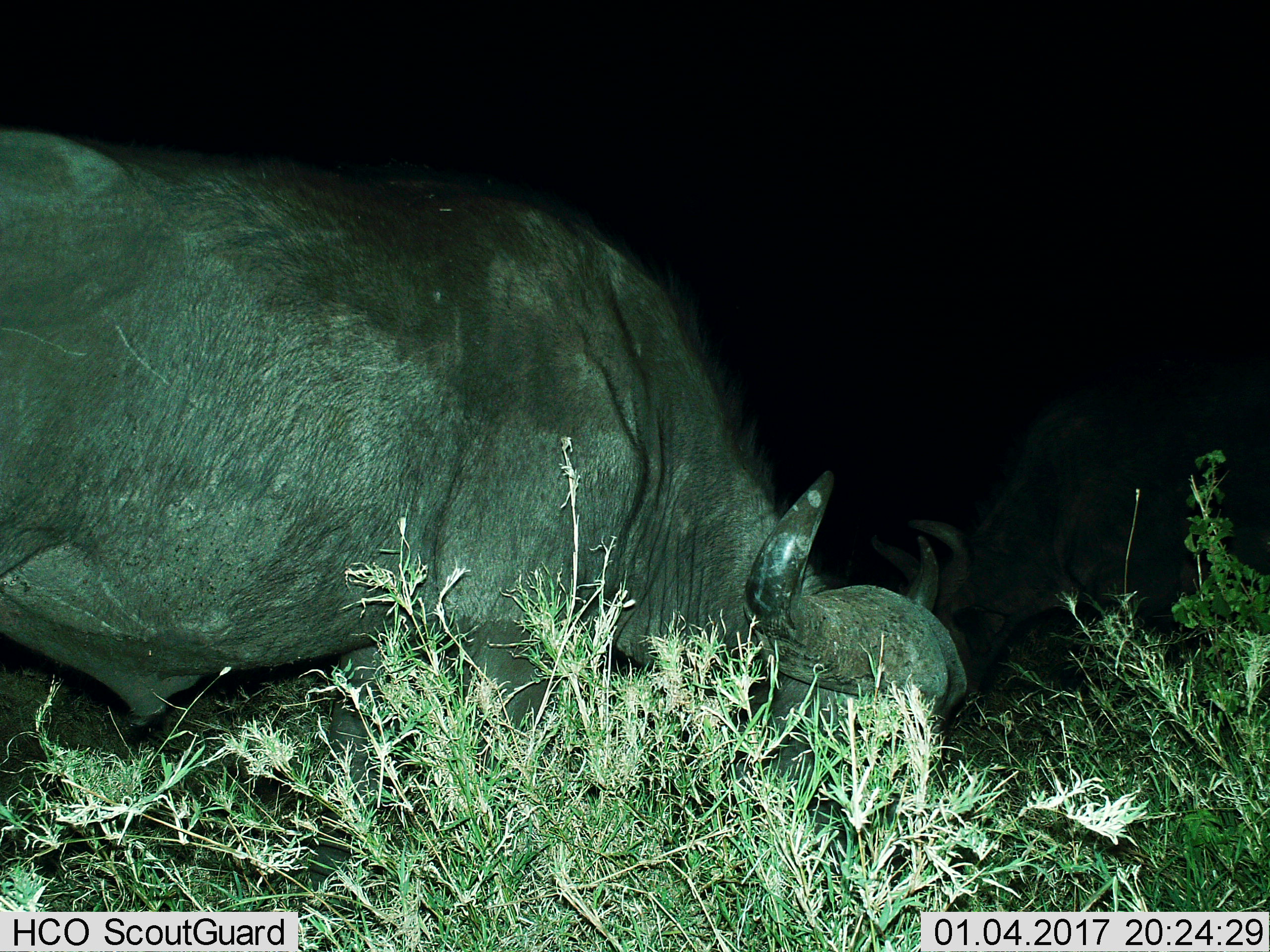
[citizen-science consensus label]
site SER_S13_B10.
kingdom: Animalia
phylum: Chordata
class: Mammalia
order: Artiodactyla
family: Bovidae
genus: Syncerus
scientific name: Syncerus caffer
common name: african buffalo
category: buffalo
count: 1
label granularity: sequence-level